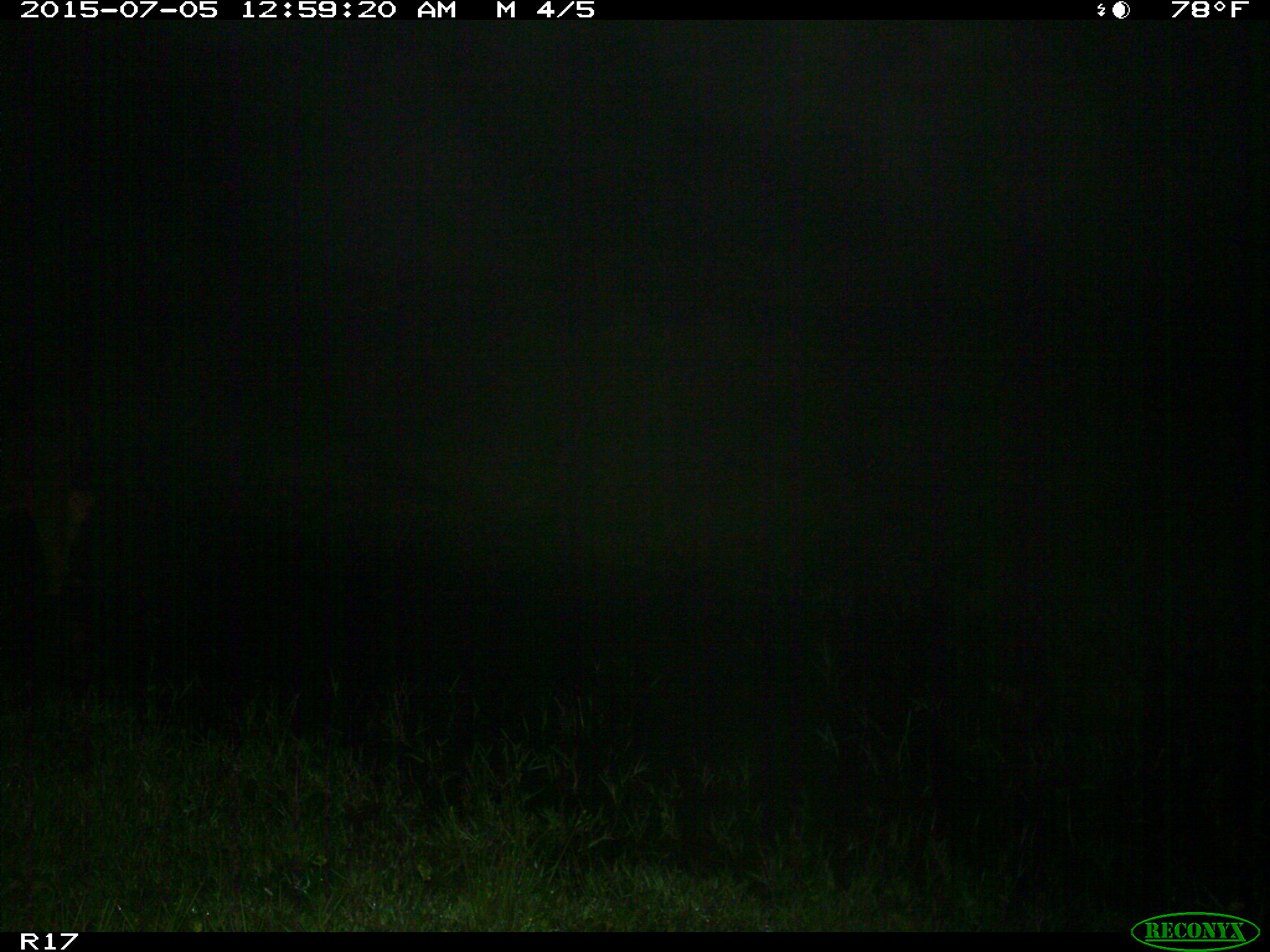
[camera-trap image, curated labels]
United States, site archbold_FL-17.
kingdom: Animalia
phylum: Chordata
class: Mammalia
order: Artiodactyla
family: Bovidae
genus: Bos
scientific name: Bos taurus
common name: domestic cow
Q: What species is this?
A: Bos taurus (domestic cow).